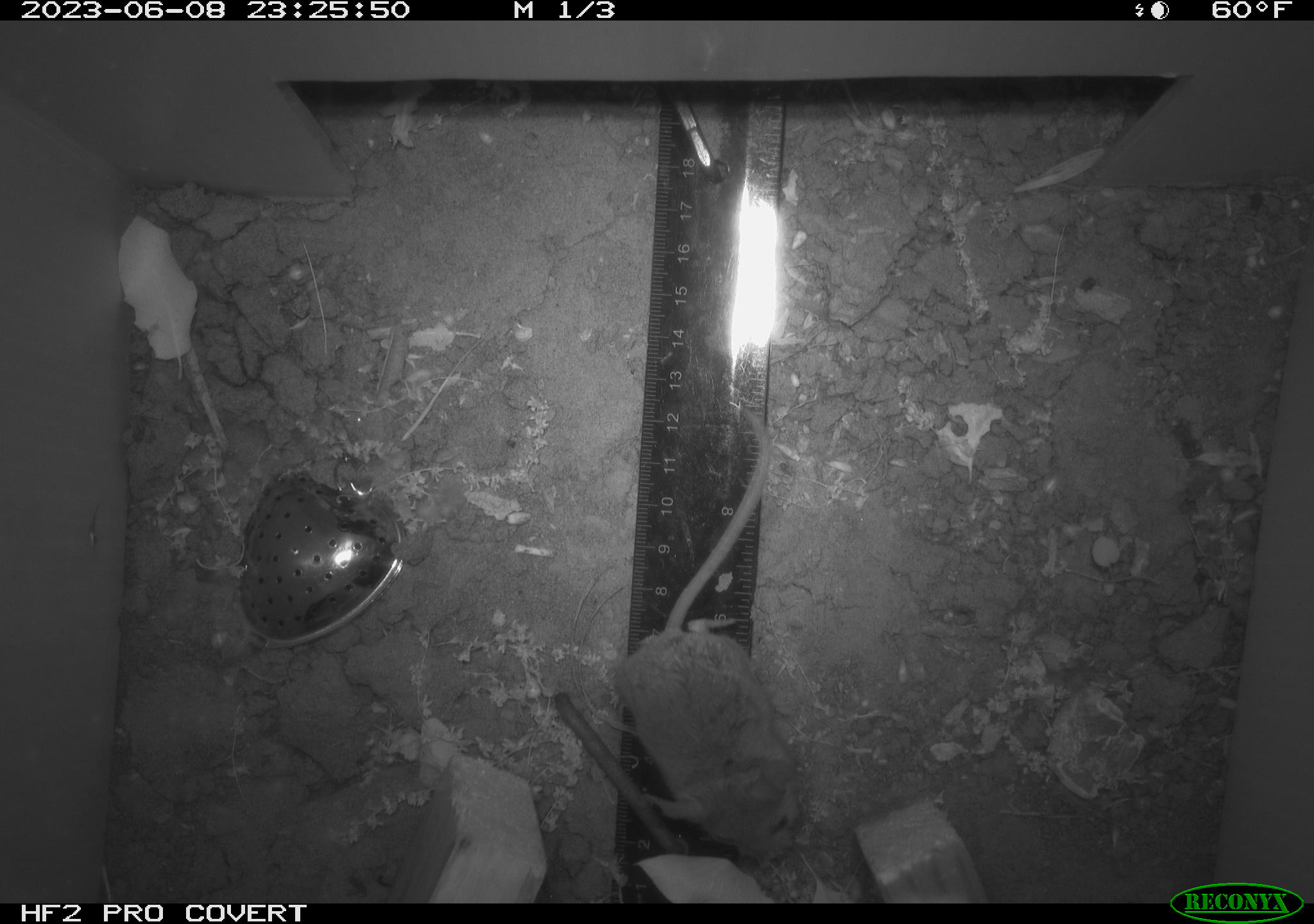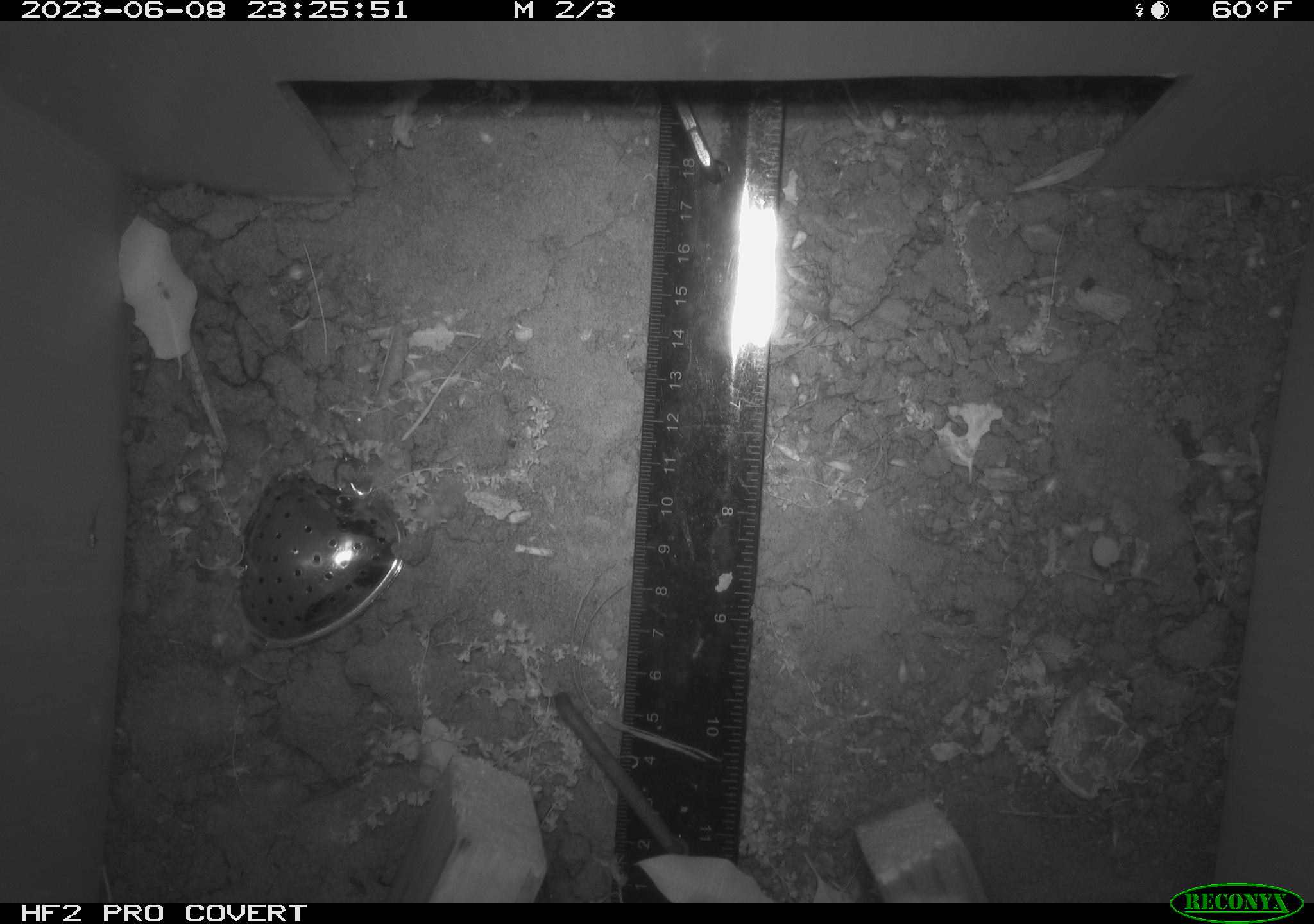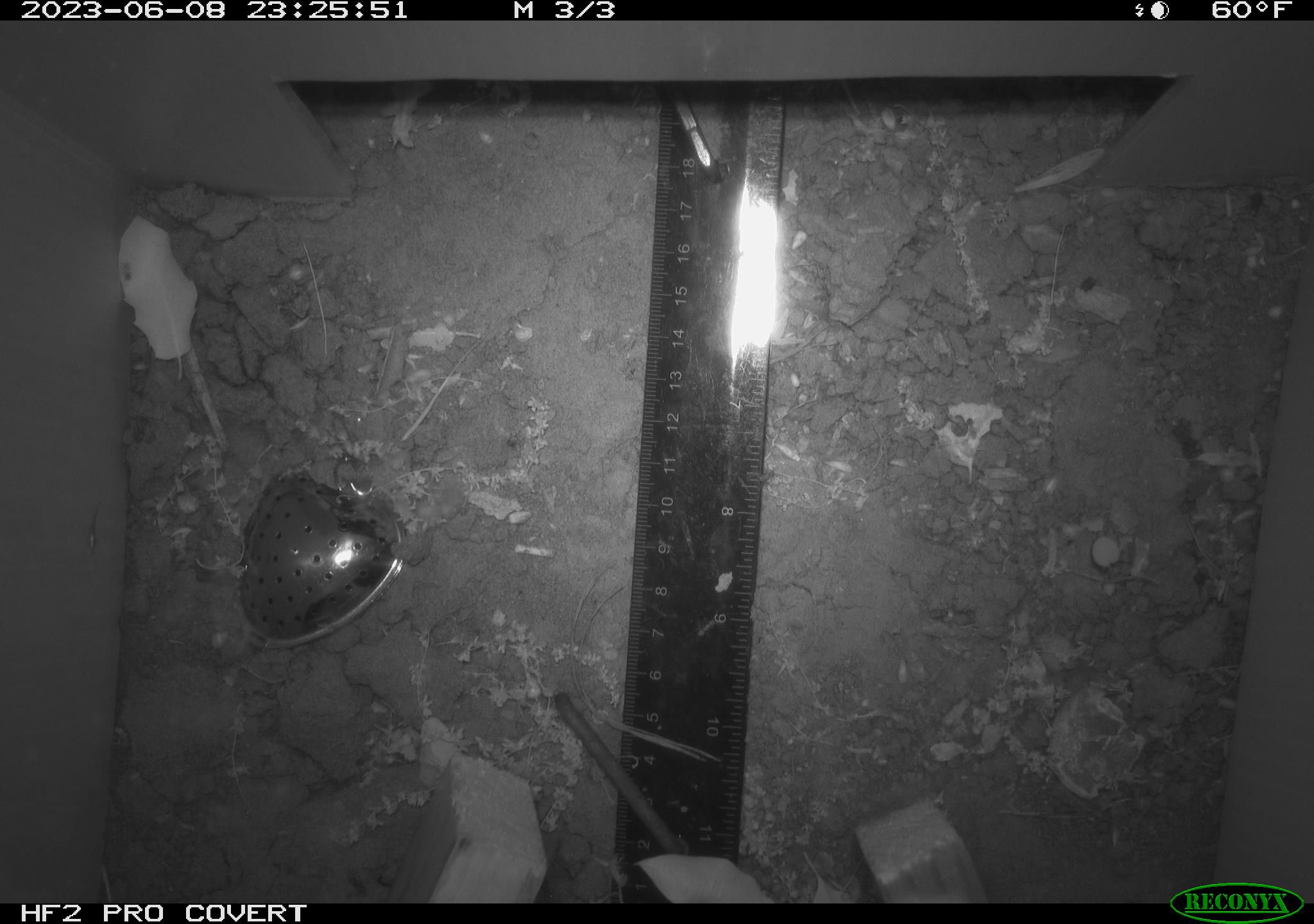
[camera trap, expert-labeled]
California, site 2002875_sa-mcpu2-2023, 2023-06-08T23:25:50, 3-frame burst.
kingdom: Animalia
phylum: Chordata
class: Mammalia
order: Rodentia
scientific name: Rodentia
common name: mouse species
Mouse species (Rodentia).